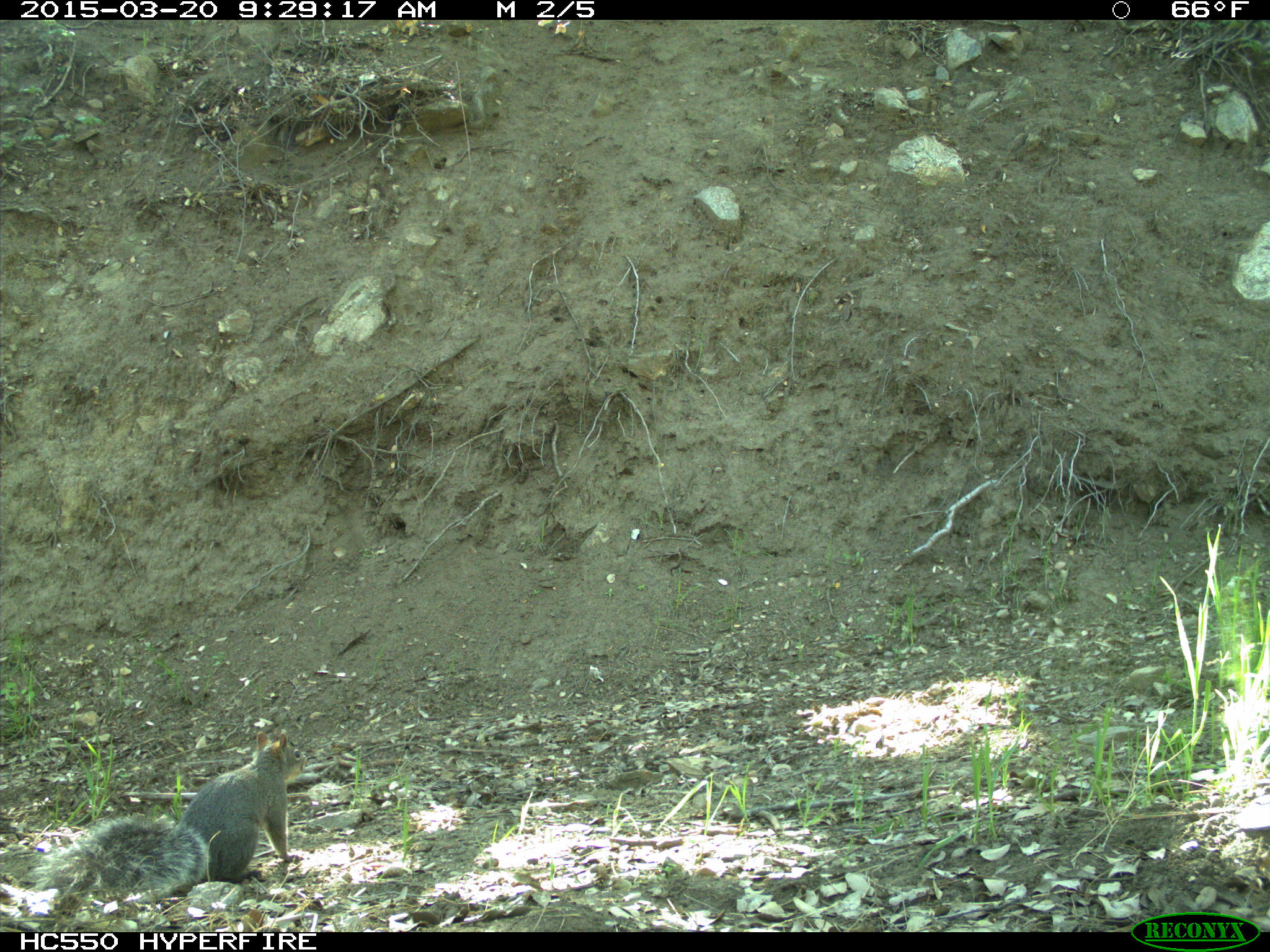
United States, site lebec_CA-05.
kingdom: Animalia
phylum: Chordata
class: Mammalia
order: Rodentia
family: Sciuridae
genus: Sciurus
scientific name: Sciurus carolinensis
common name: eastern gray squirrel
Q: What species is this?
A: Sciurus carolinensis (eastern gray squirrel).